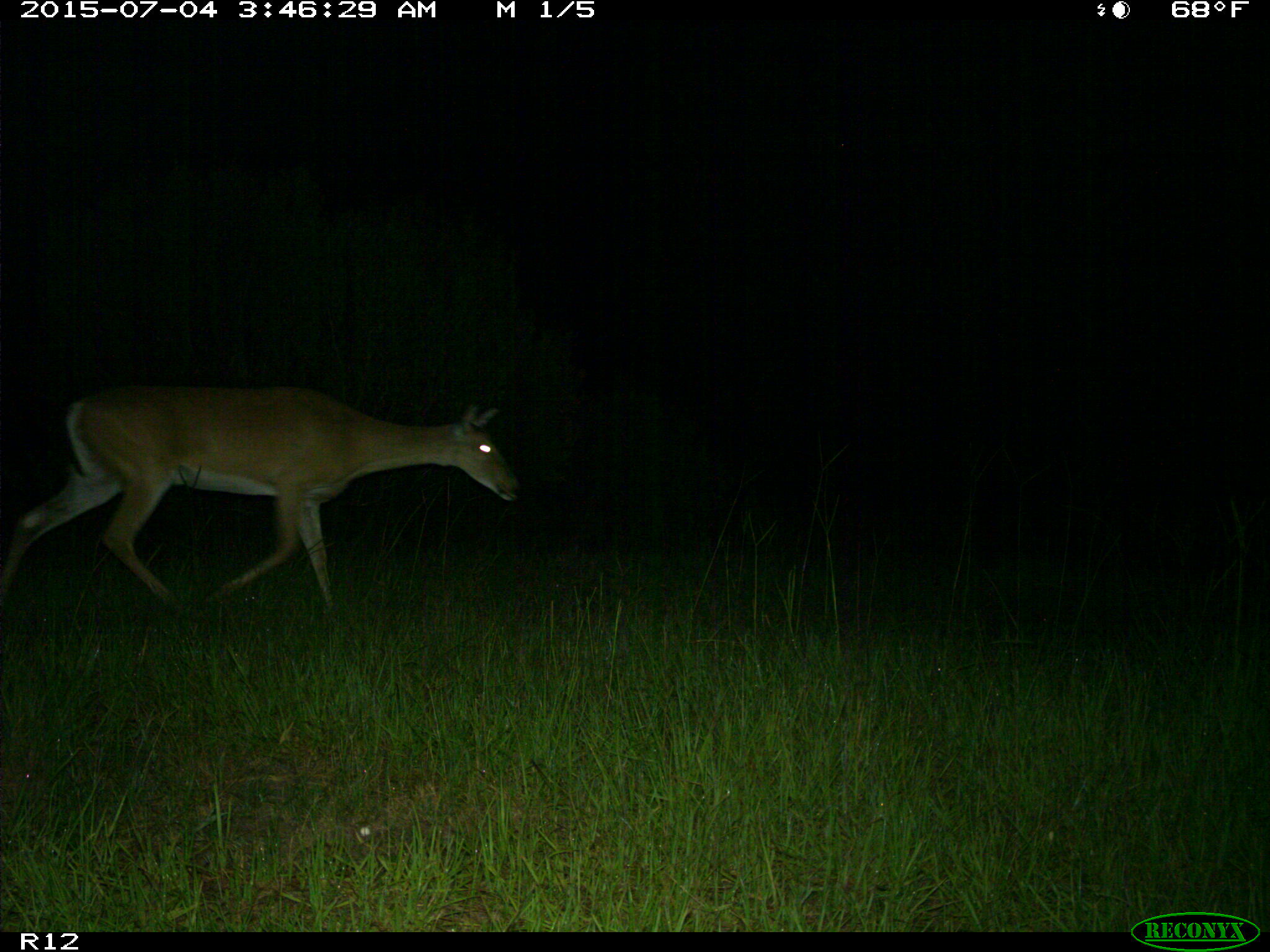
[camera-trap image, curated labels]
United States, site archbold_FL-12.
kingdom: Animalia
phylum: Chordata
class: Mammalia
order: Artiodactyla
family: Cervidae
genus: Odocoileus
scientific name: Odocoileus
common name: deer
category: unidentified deer